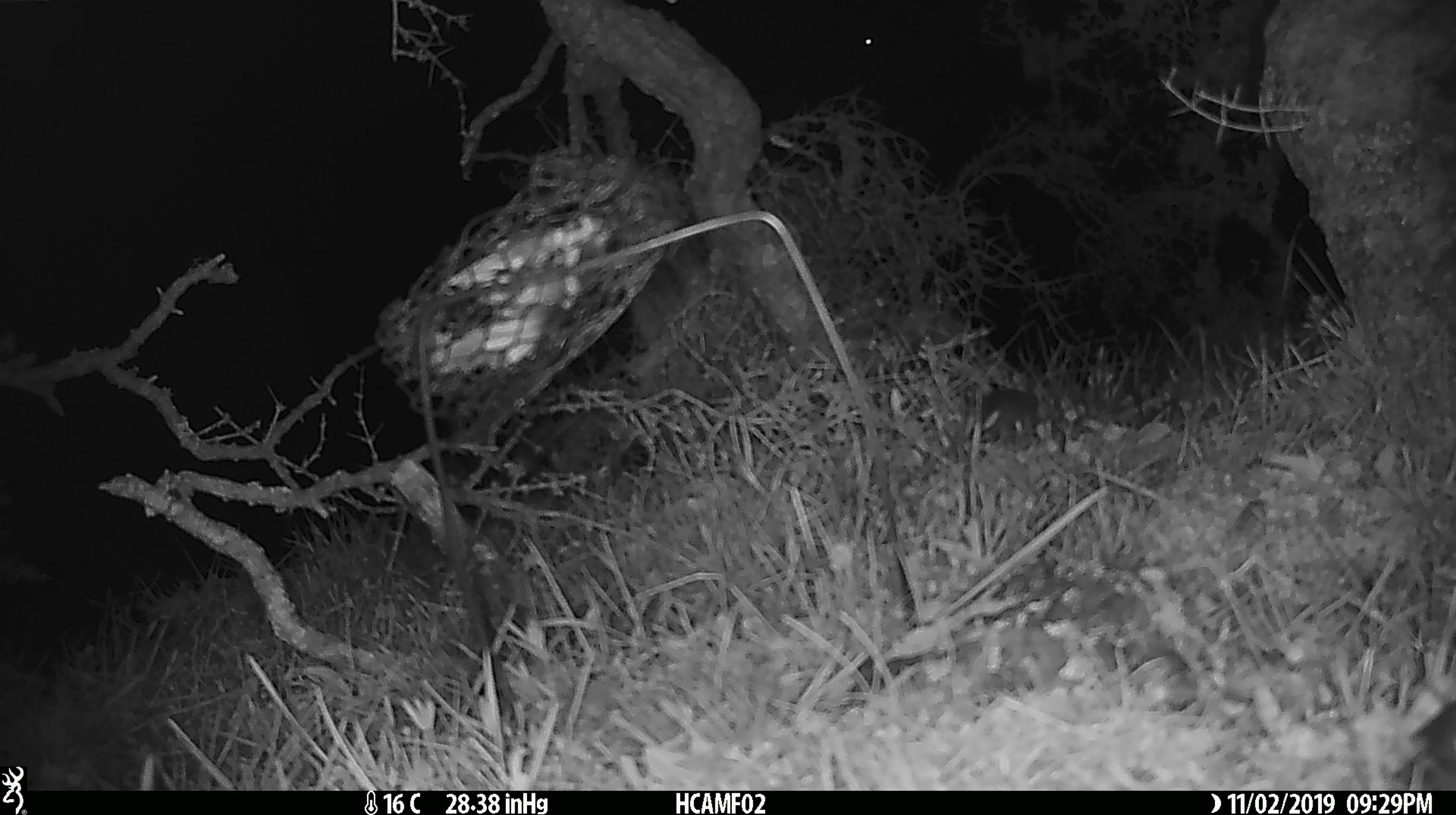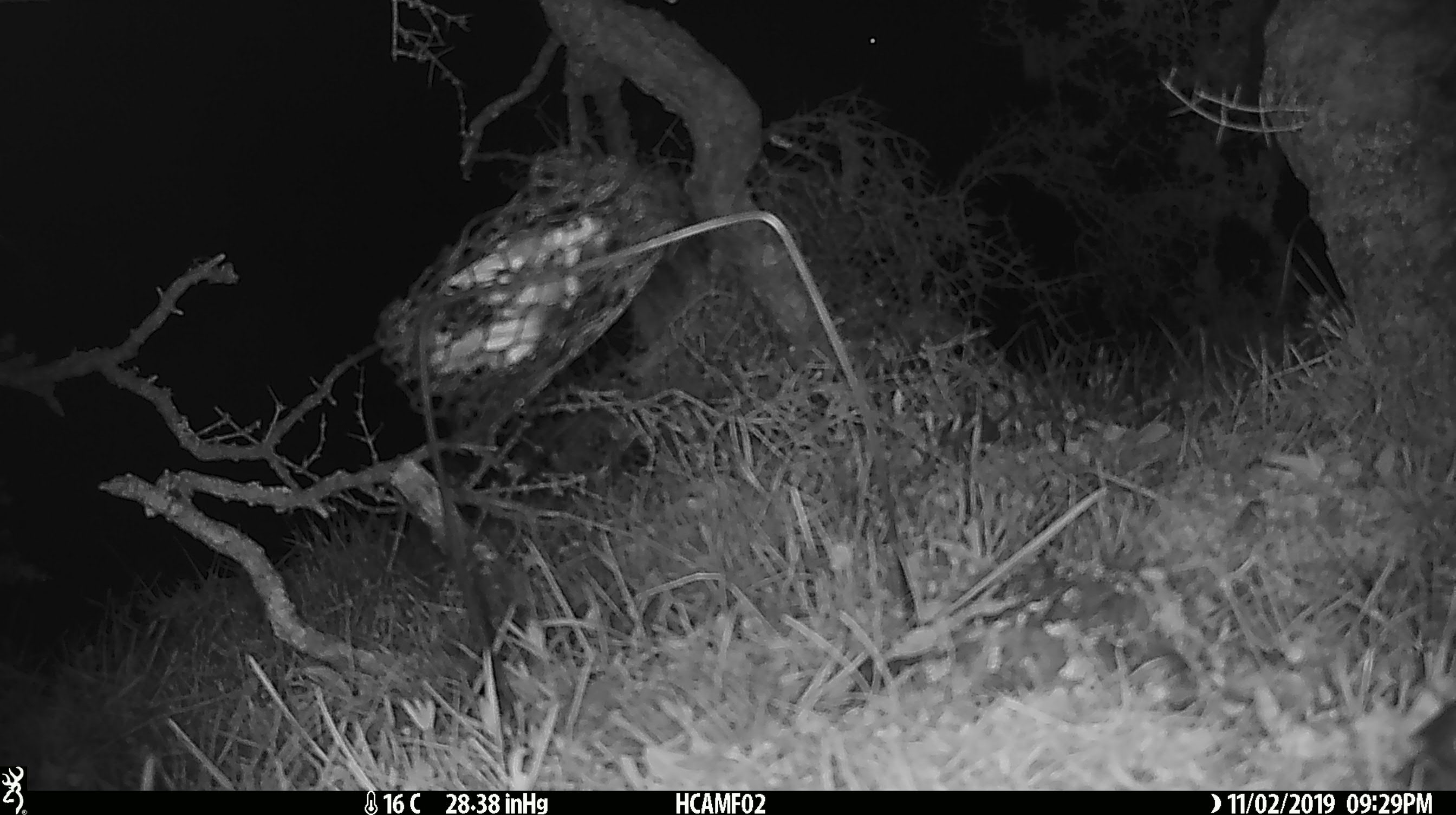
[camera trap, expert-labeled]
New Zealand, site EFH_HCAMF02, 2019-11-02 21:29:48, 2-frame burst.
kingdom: Animalia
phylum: Chordata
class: Mammalia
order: Rodentia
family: Muridae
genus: Mus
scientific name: Mus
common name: mouse